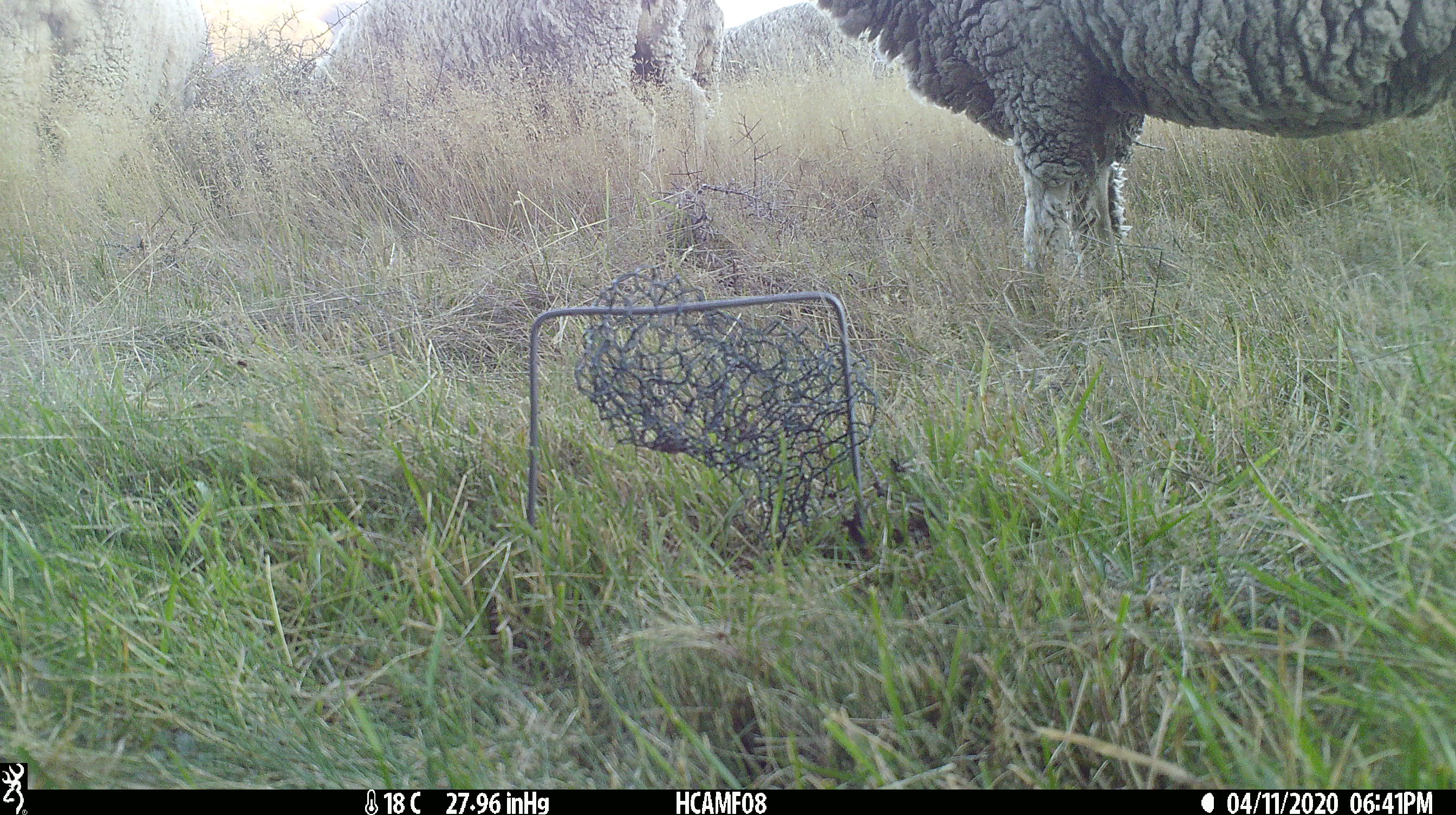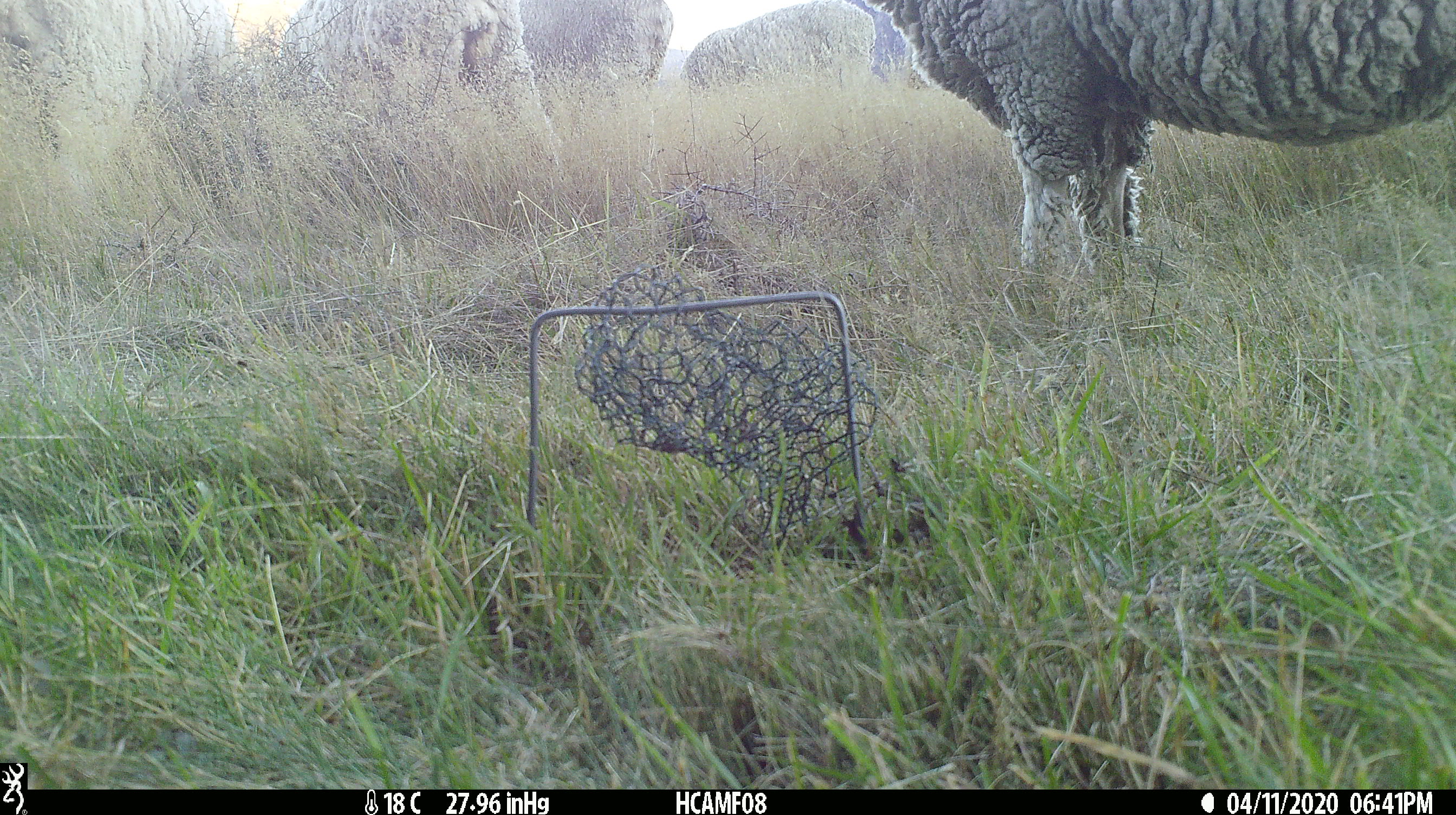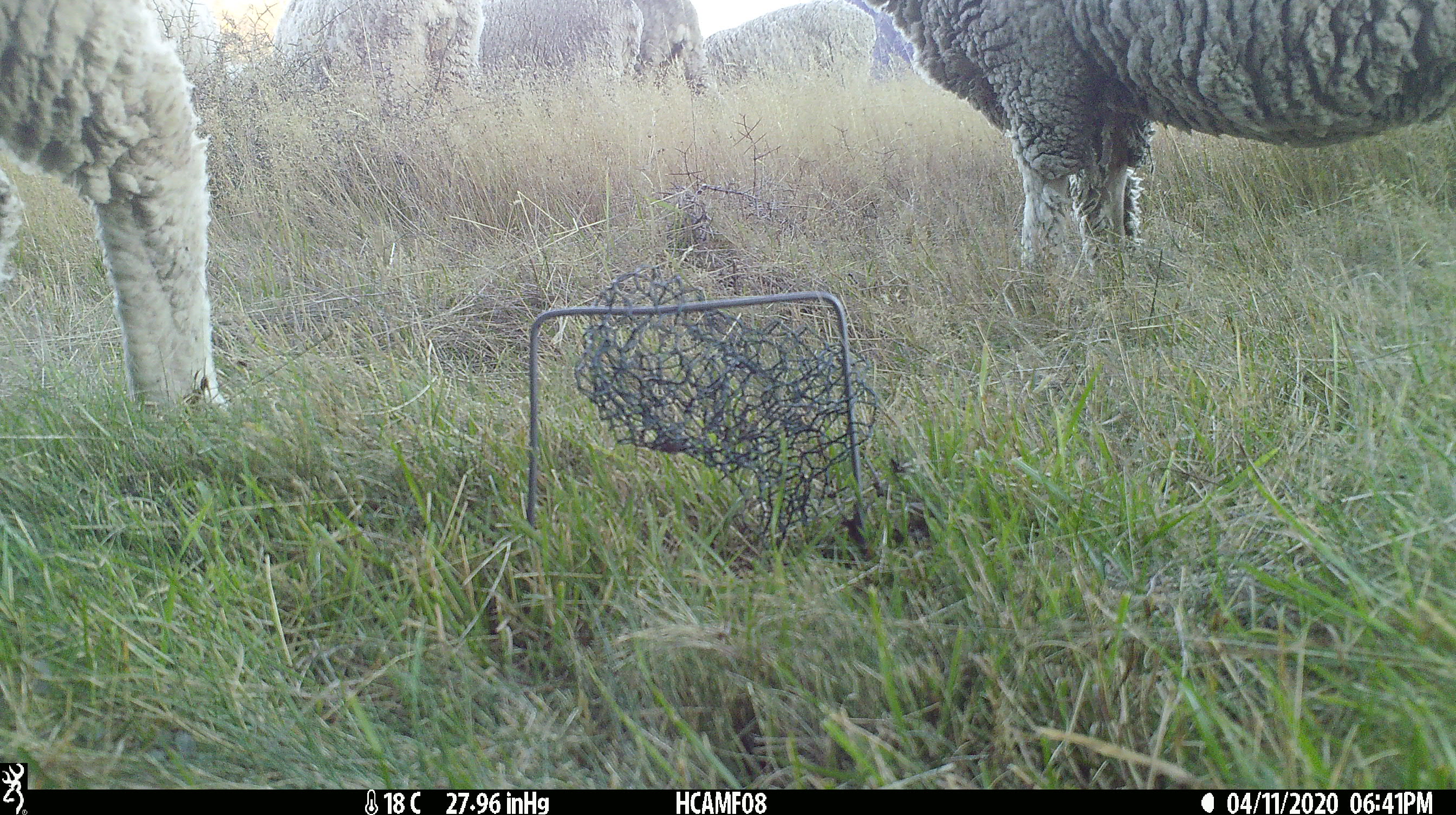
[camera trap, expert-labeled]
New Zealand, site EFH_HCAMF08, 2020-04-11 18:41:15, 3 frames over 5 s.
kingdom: Animalia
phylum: Chordata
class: Mammalia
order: Artiodactyla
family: Bovidae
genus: Ovis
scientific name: Ovis aries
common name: domestic sheep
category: sheep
Sheep (domestic sheep) (Ovis aries).